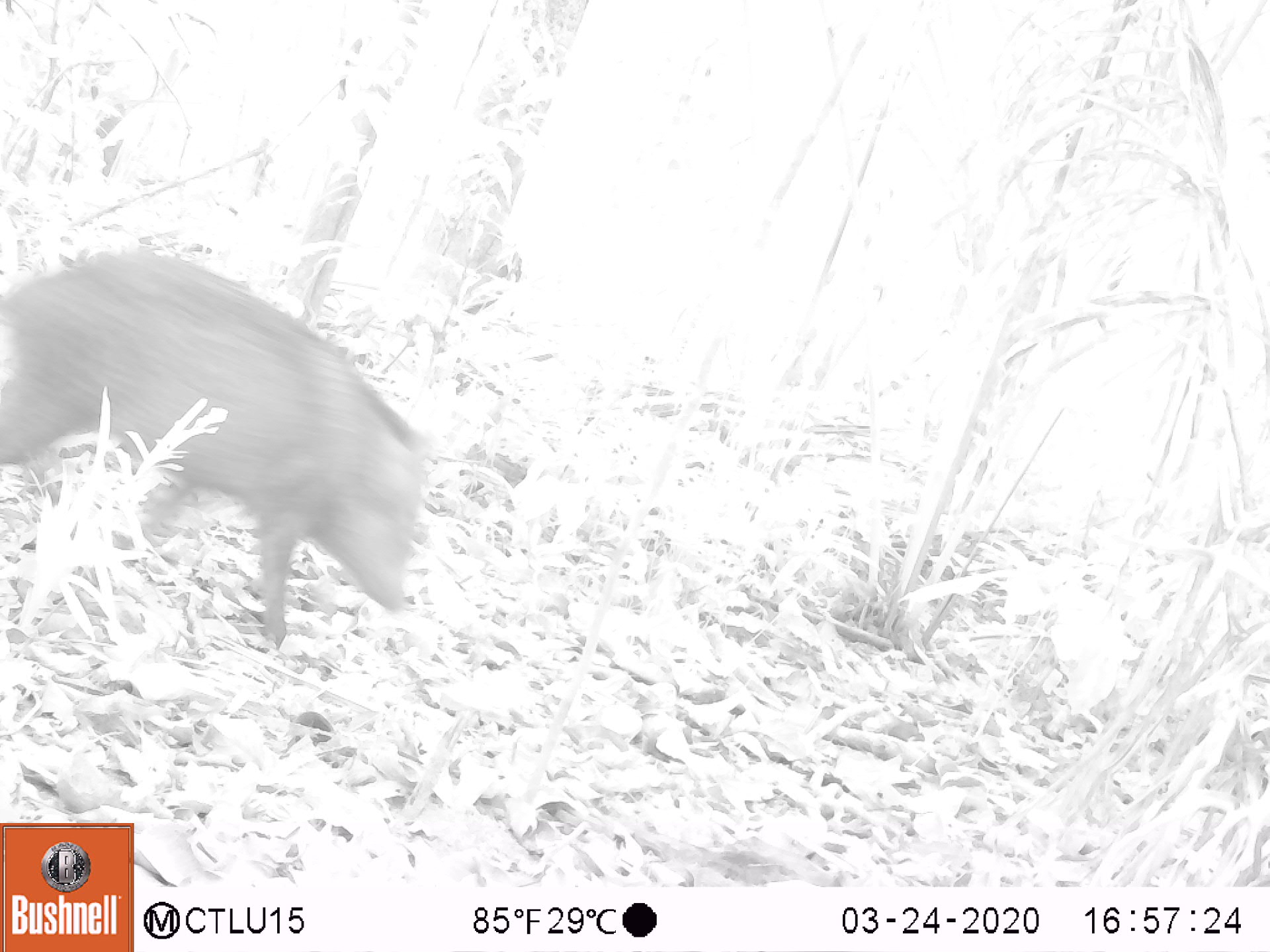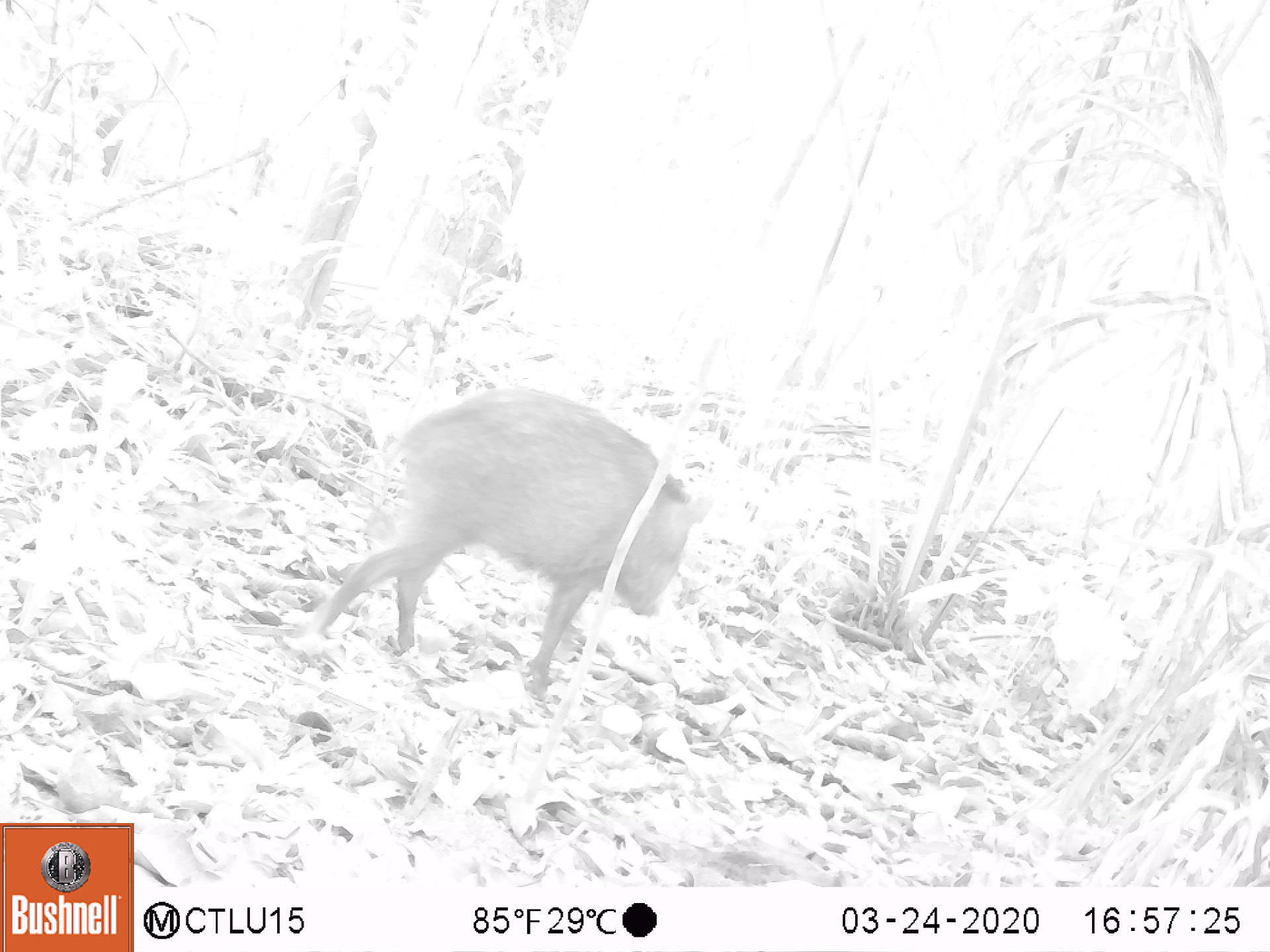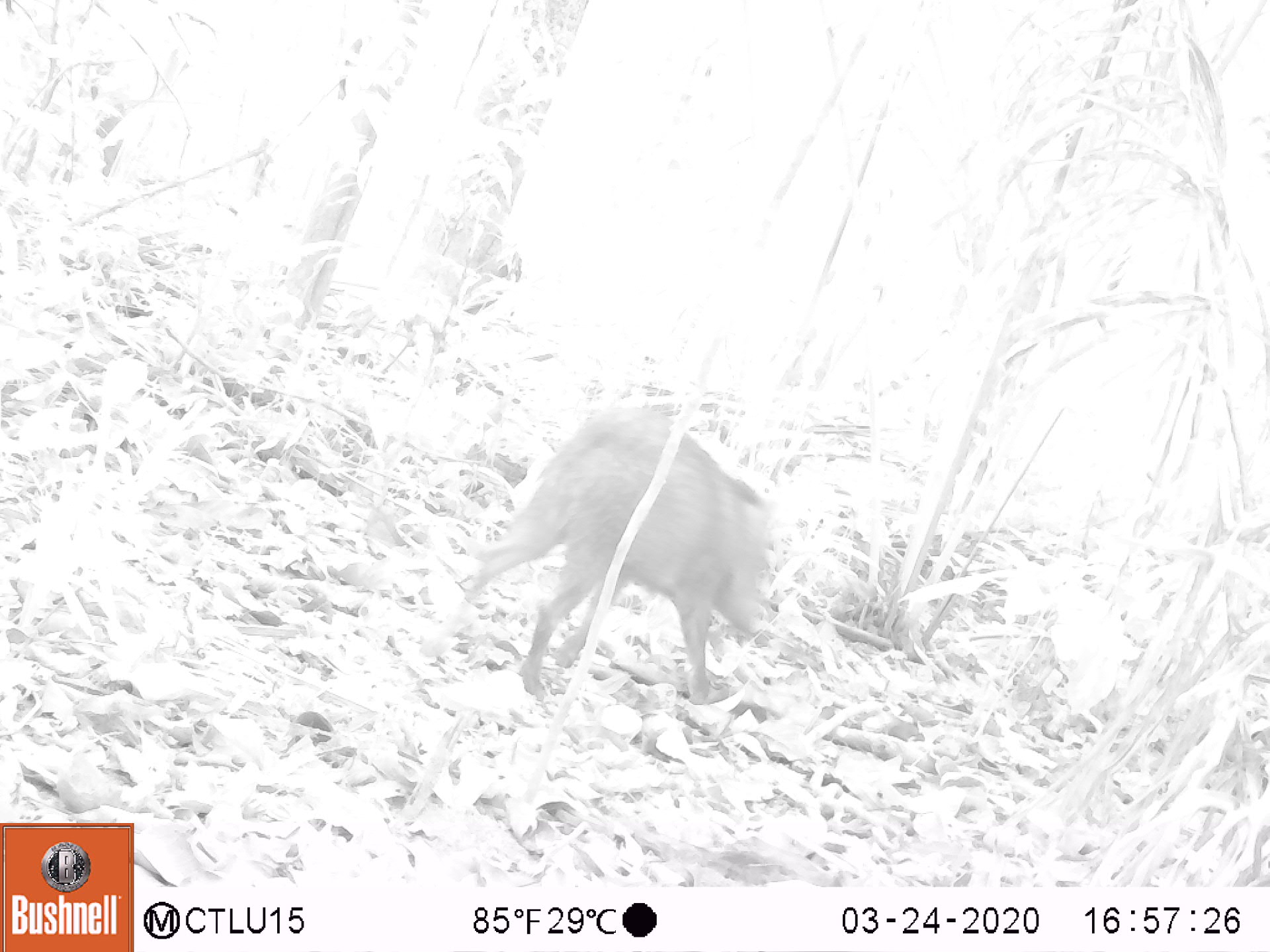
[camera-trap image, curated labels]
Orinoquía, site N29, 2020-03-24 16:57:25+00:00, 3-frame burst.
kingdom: Animalia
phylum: Chordata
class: Mammalia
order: Artiodactyla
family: Tayassuidae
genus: Pecari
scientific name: Pecari tajacu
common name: collared peccary